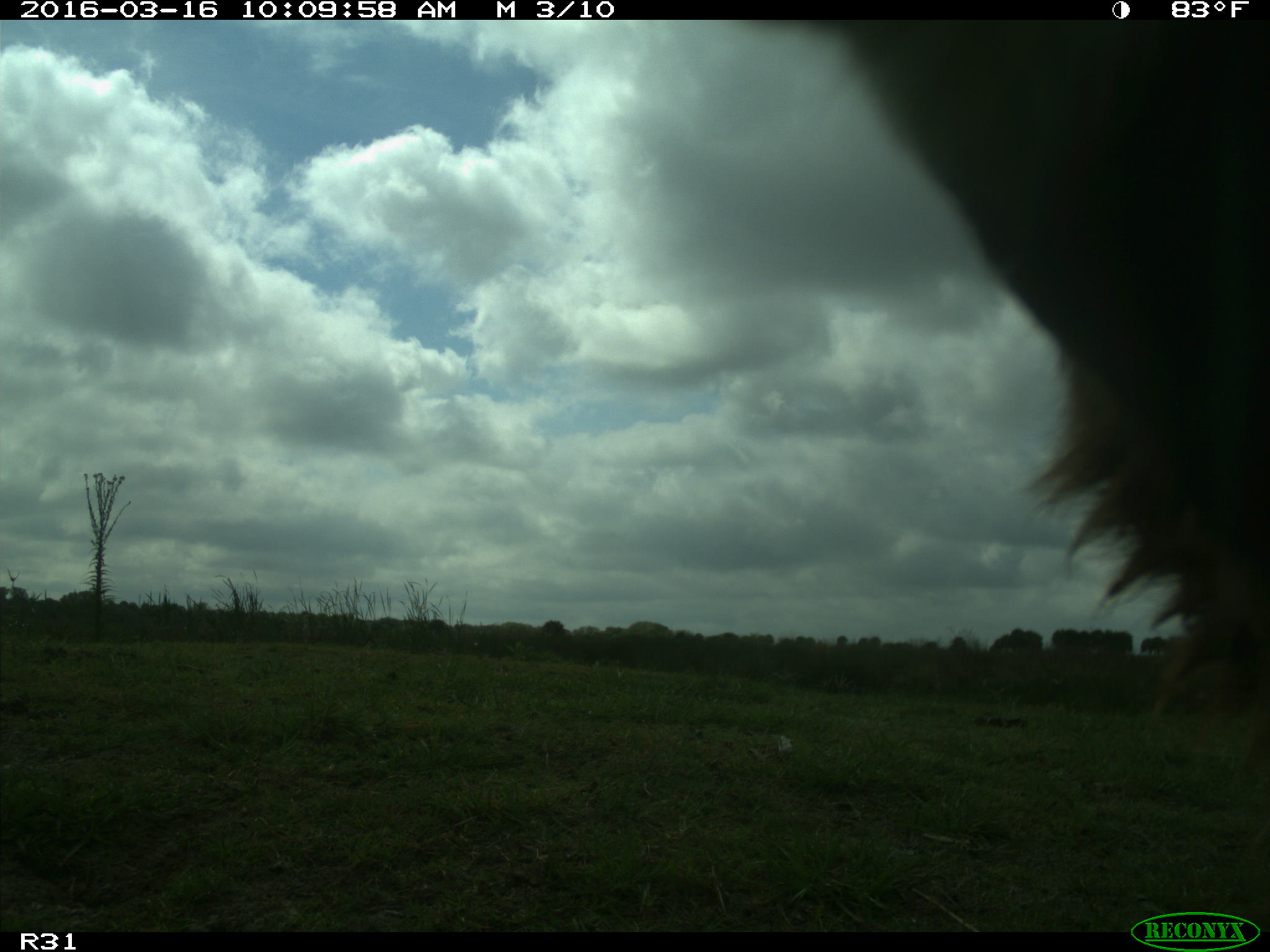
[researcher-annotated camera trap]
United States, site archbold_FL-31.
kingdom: Animalia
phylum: Chordata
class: Mammalia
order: Artiodactyla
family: Bovidae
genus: Bos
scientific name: Bos taurus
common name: domestic cow